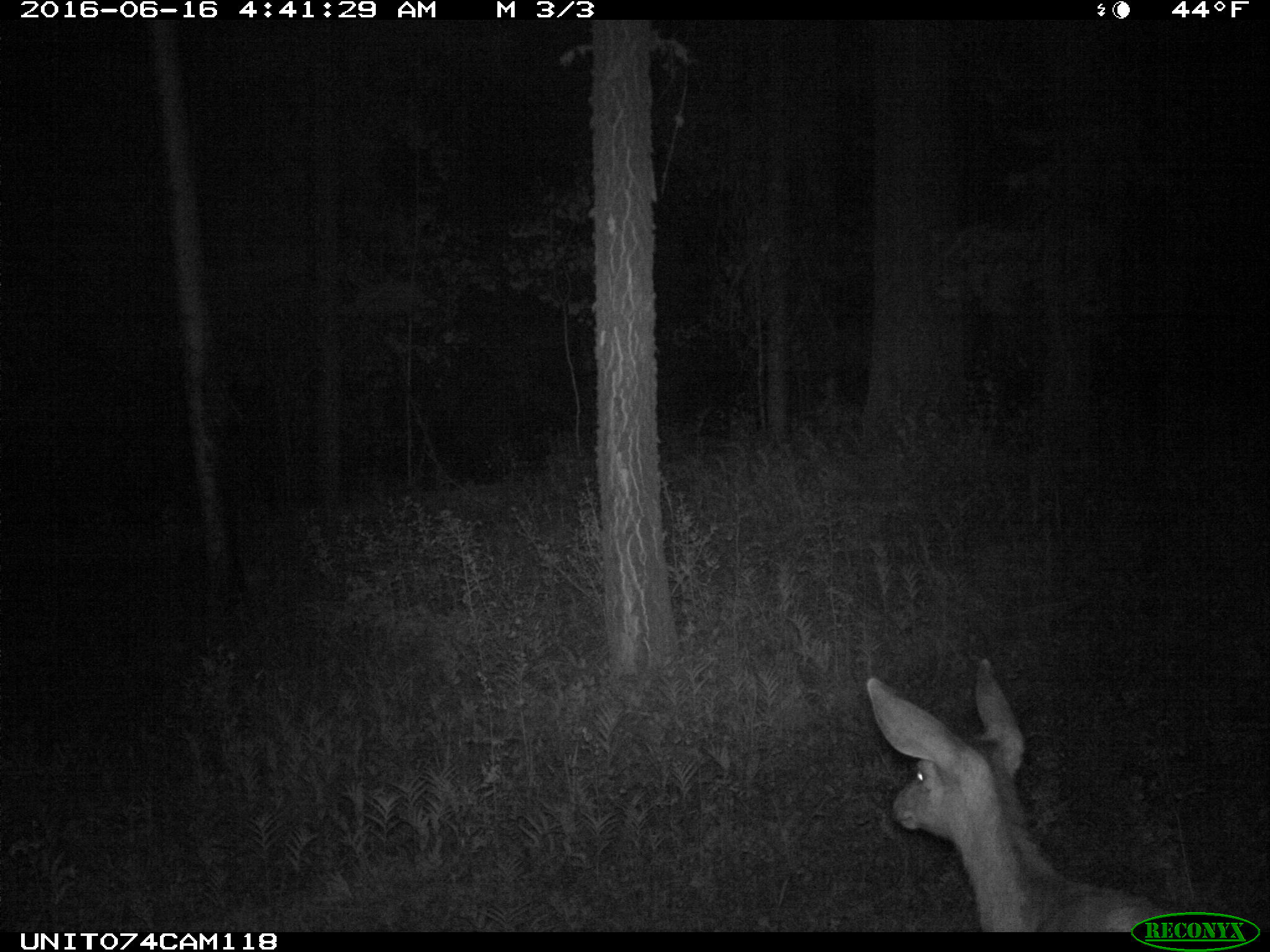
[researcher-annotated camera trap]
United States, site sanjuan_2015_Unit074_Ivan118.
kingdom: Animalia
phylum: Chordata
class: Mammalia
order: Artiodactyla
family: Cervidae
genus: Odocoileus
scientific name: Odocoileus hemionus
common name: mule deer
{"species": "Odocoileus hemionus (mule deer)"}